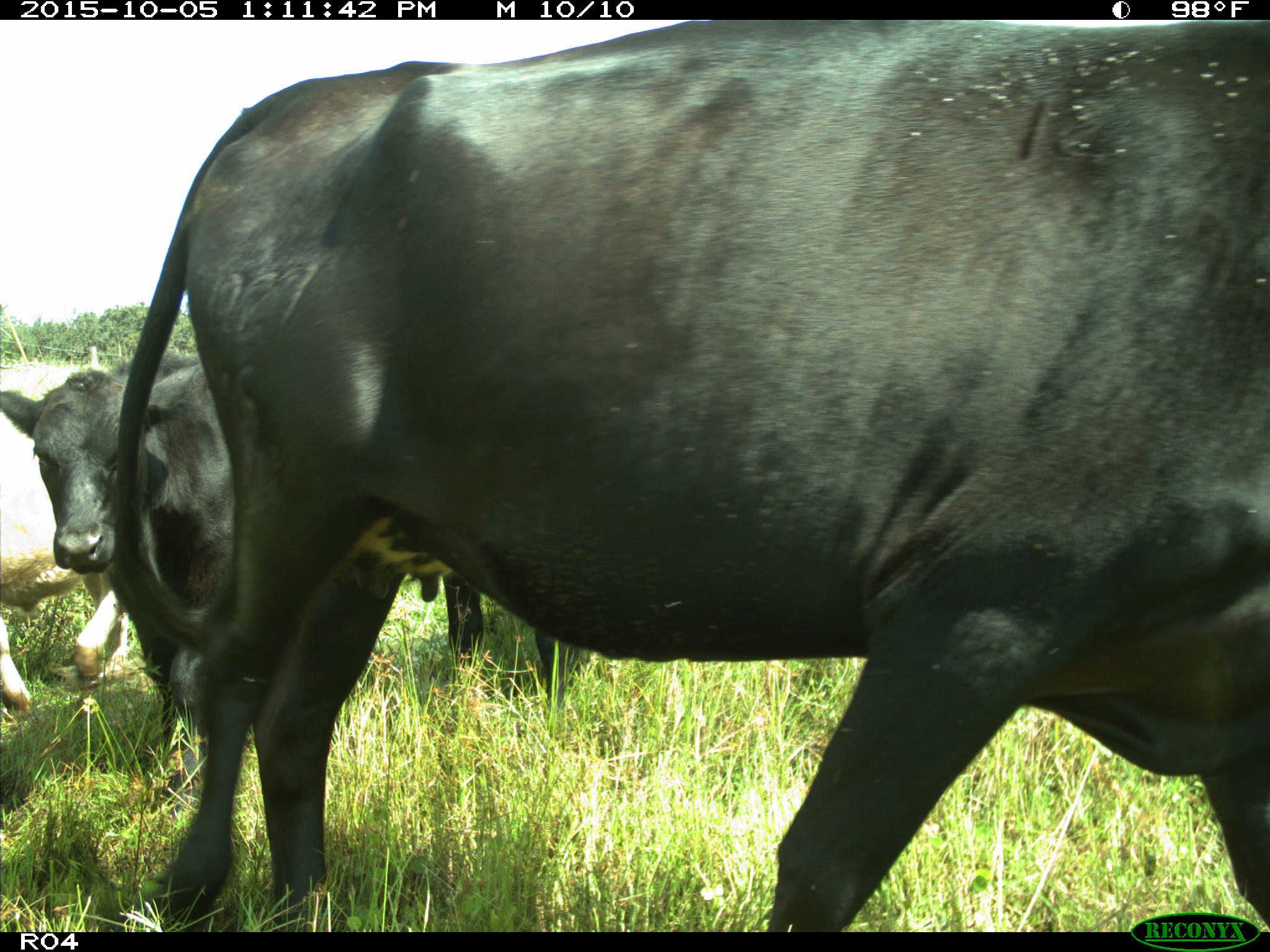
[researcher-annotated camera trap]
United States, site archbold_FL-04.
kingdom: Animalia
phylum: Chordata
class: Mammalia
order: Artiodactyla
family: Bovidae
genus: Bos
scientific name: Bos taurus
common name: domestic cow